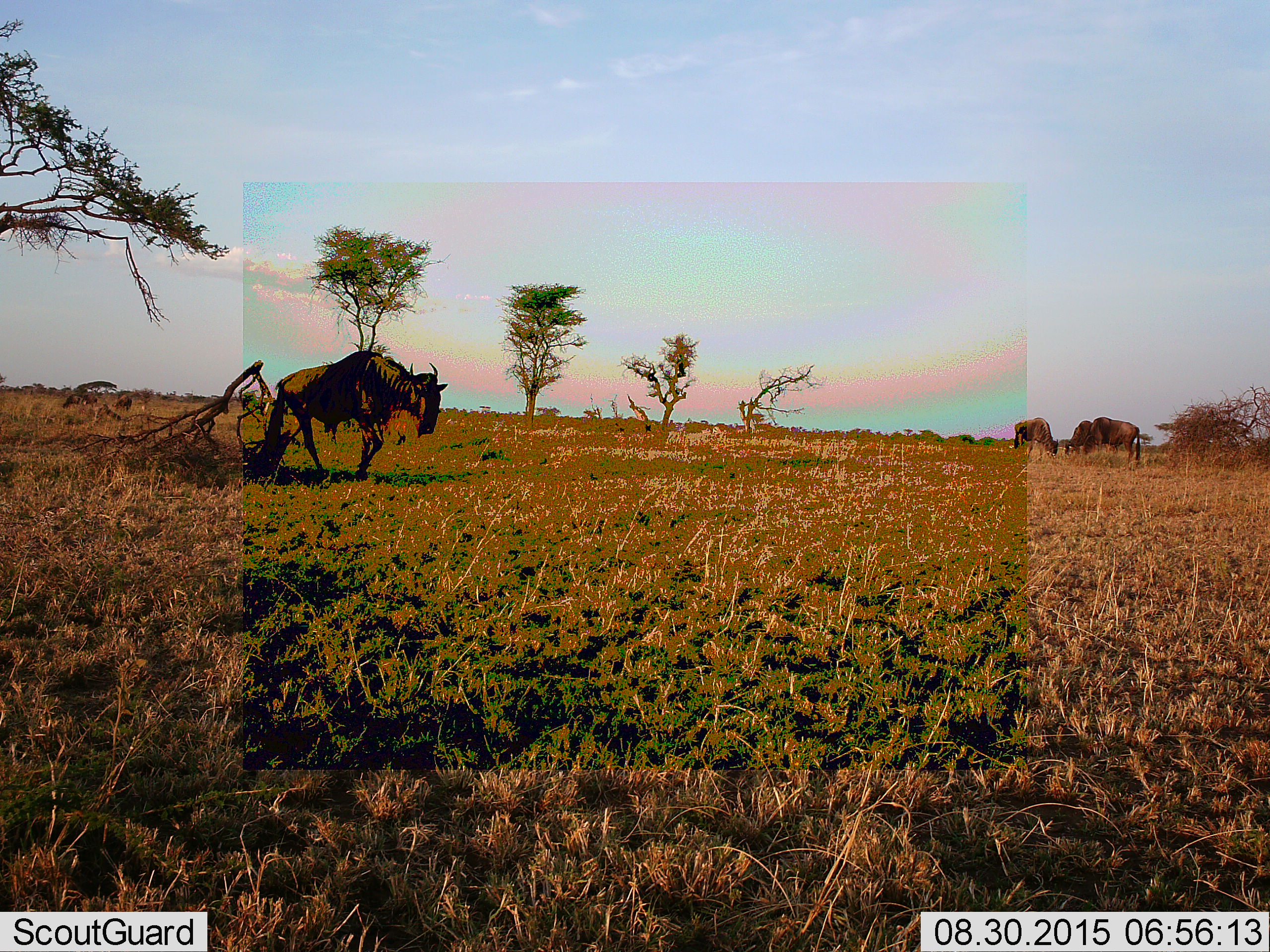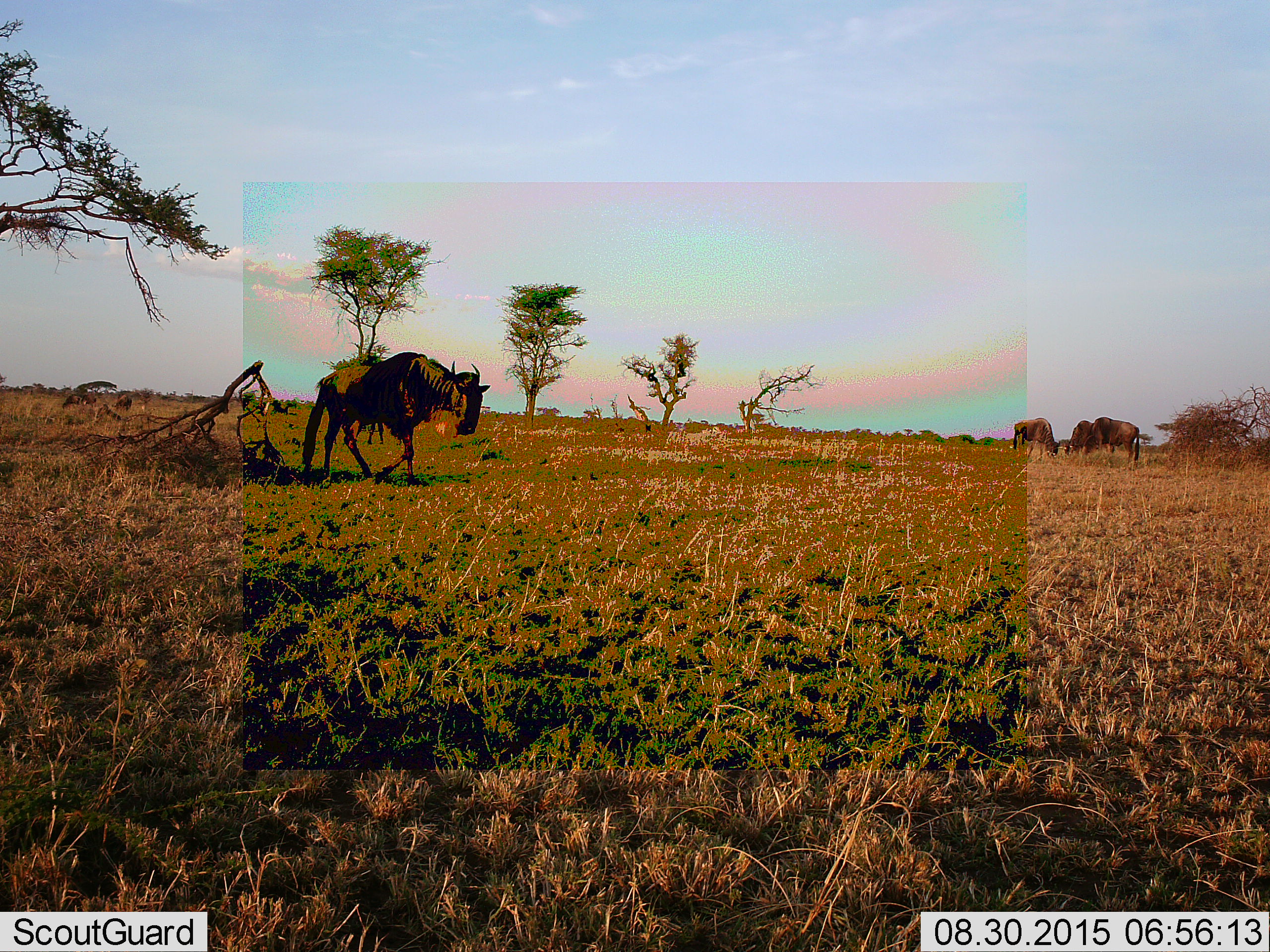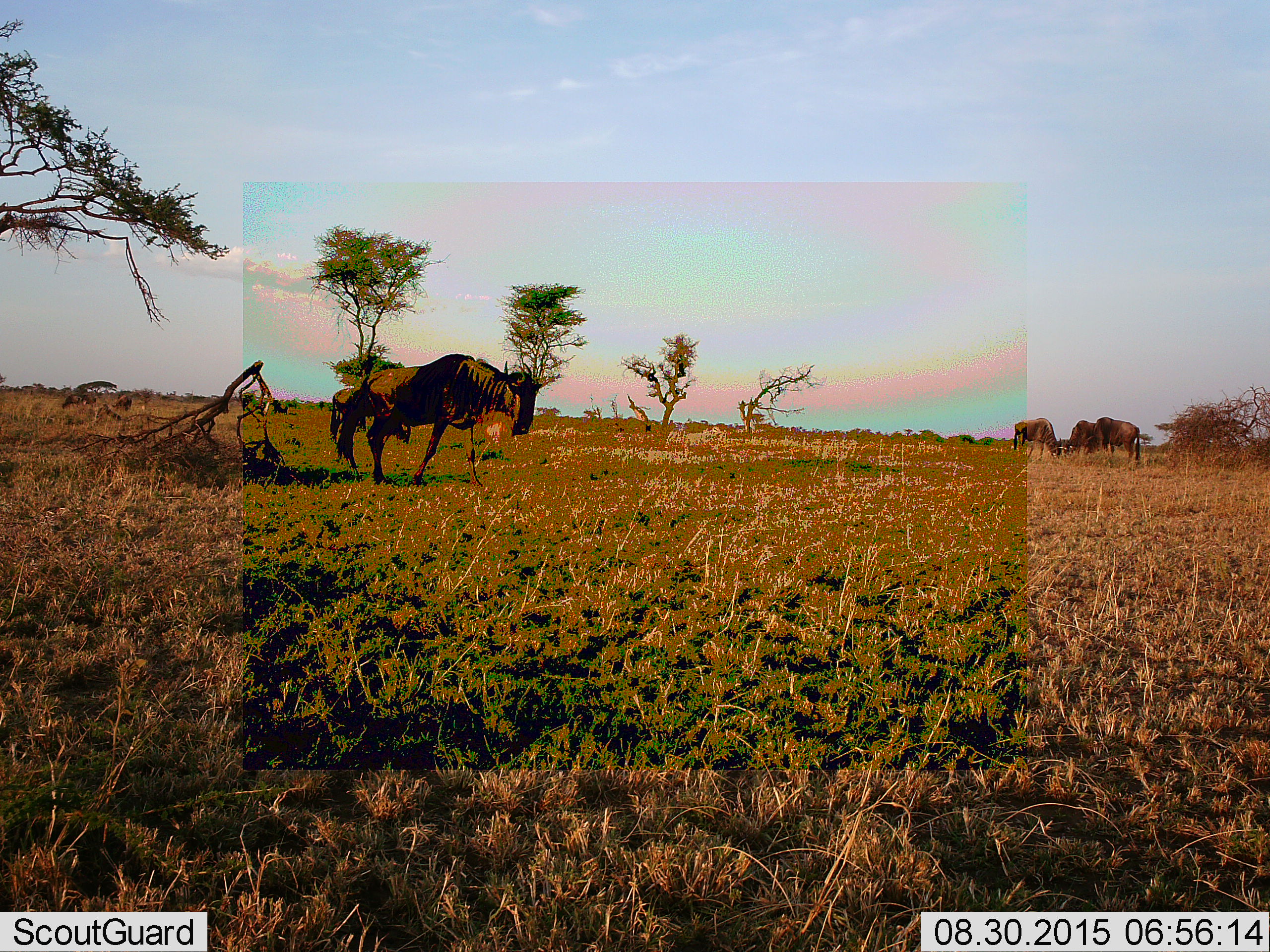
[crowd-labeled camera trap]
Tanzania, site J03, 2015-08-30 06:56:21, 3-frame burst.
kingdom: Animalia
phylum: Chordata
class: Mammalia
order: Artiodactyla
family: Bovidae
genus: Connochaetes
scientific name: Connochaetes taurinus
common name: blue wildebeest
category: wildebeest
Wildebeest (blue wildebeest) (Connochaetes taurinus), count 4. Behavior (volunteer vote fractions): standing 25%, resting 0%, moving 88%, interacting 12%. Young present (vote fraction): 0%. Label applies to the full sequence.